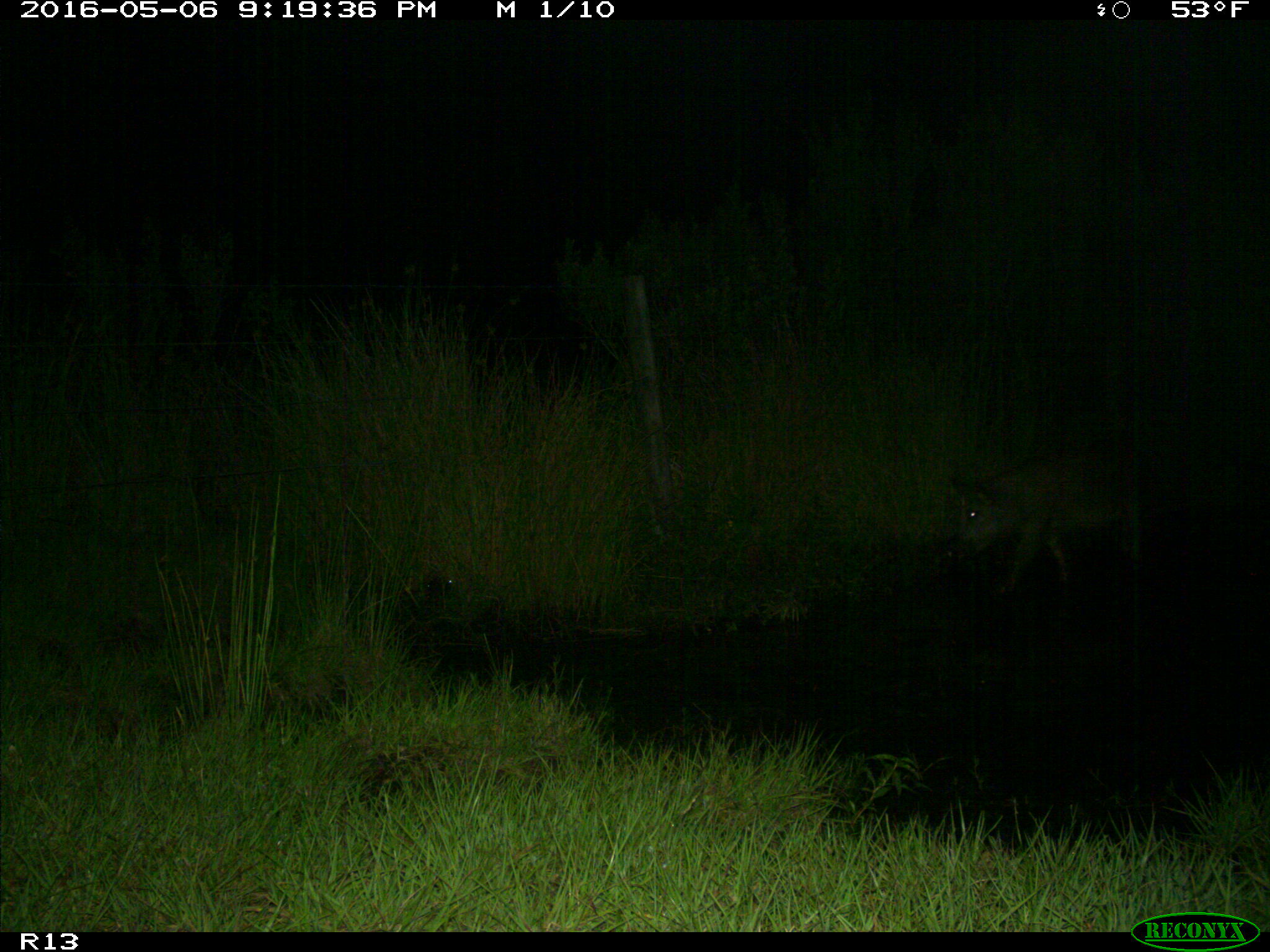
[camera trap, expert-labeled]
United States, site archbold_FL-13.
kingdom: Animalia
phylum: Chordata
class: Mammalia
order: Artiodactyla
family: Suidae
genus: Sus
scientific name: Sus scrofa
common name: wild boar